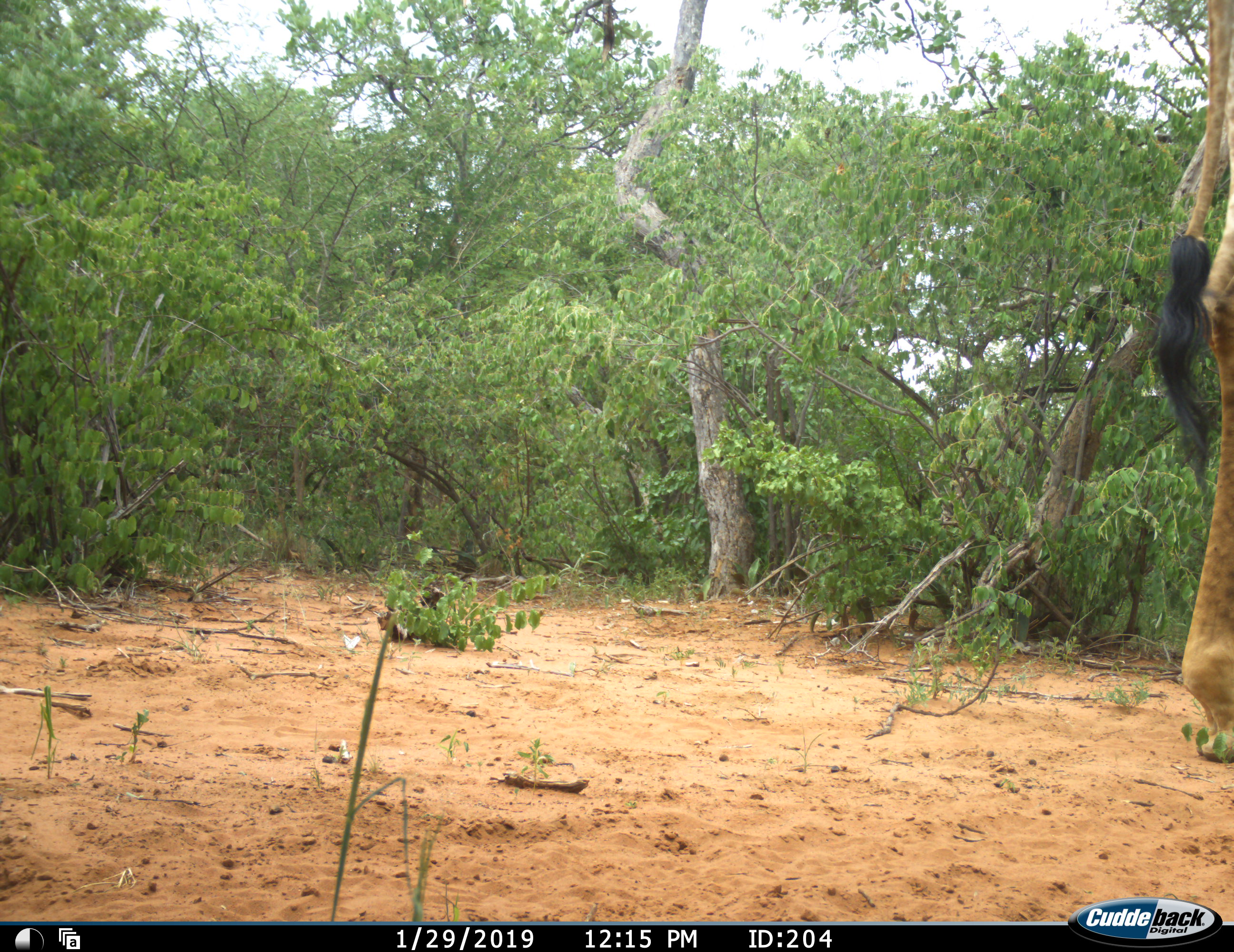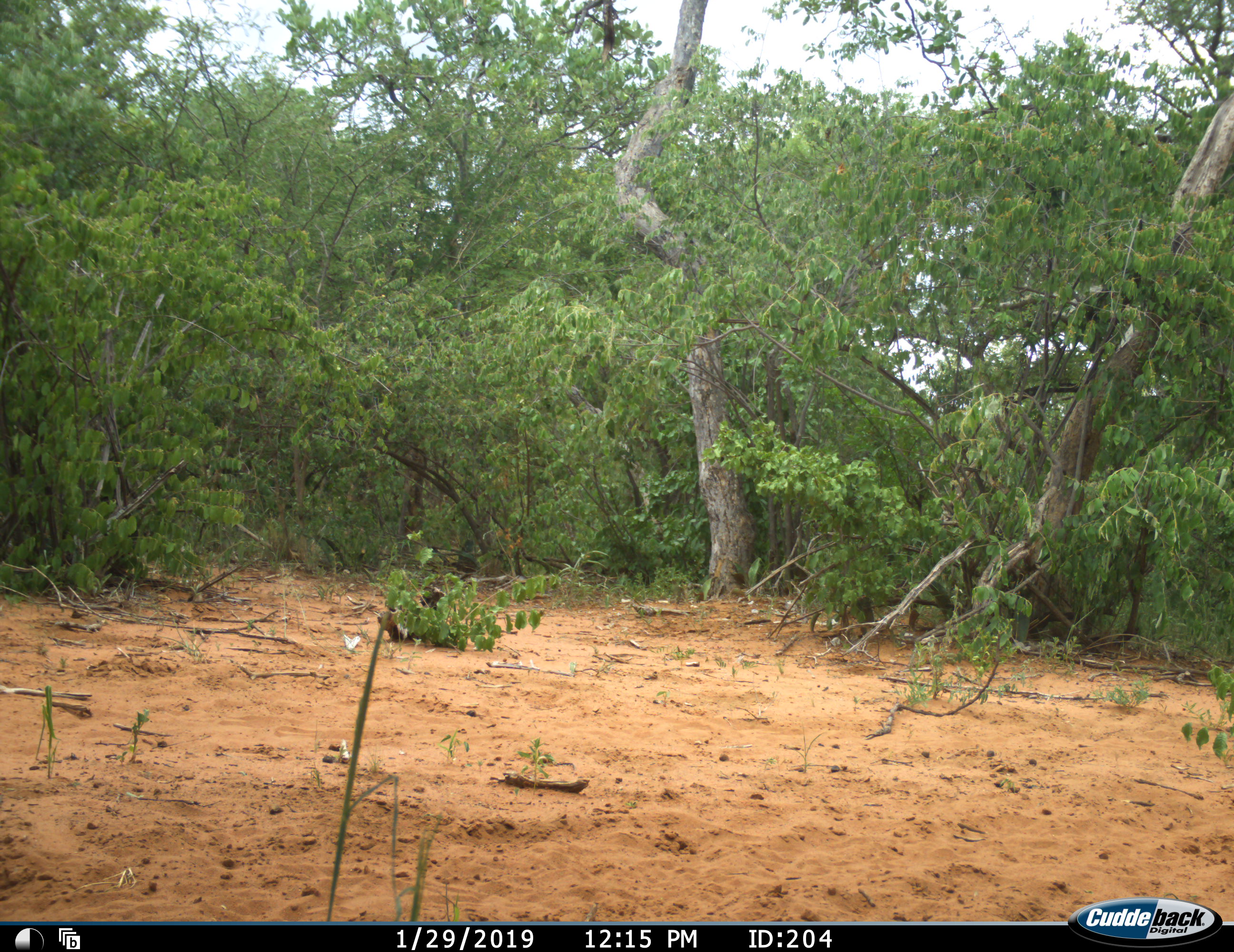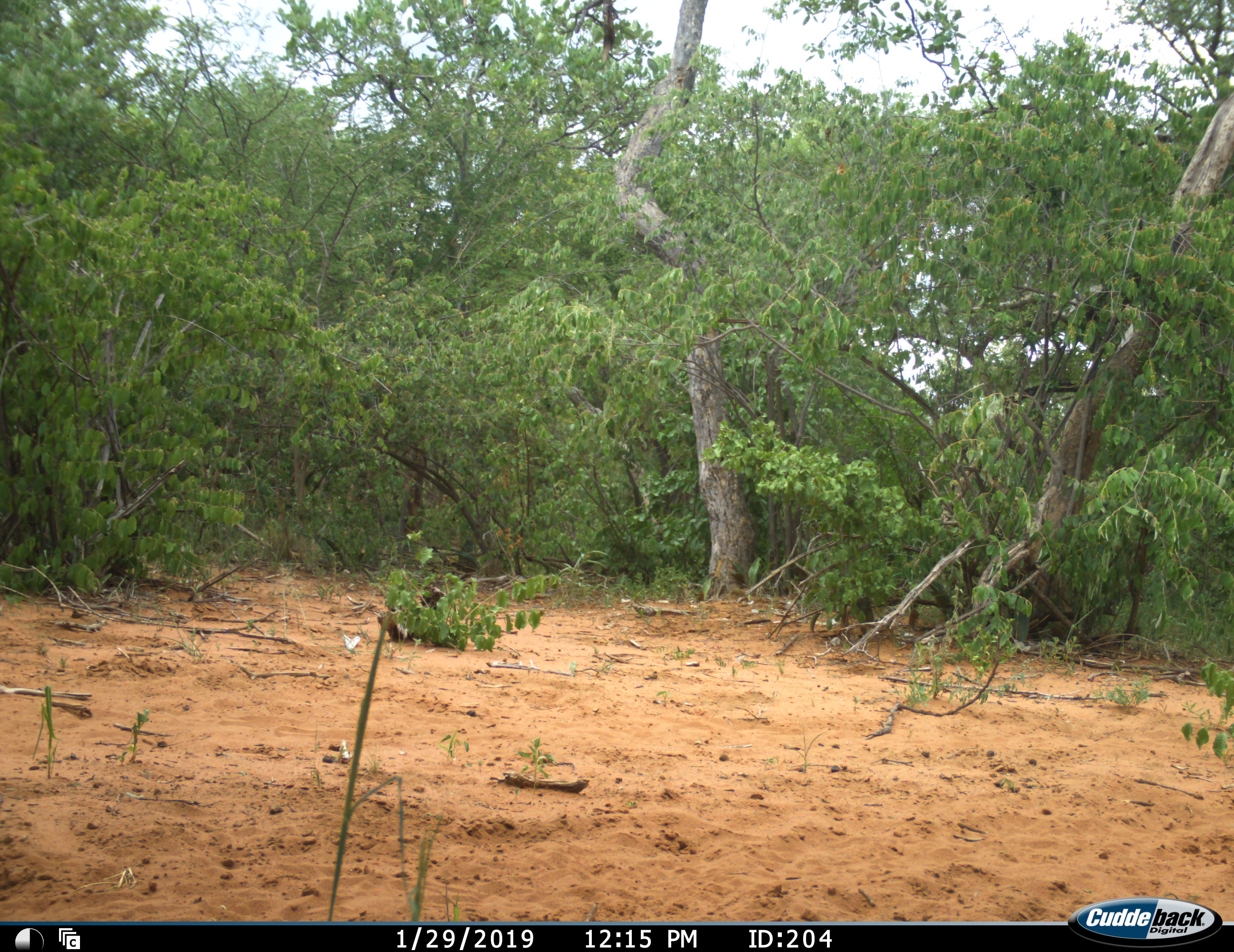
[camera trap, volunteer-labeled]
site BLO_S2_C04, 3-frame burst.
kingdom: Animalia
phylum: Chordata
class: Mammalia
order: Artiodactyla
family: Giraffidae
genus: Giraffa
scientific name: Giraffa camelopardalis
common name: giraffe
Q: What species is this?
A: Giraffe (Giraffa camelopardalis).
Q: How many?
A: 1.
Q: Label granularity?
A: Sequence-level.